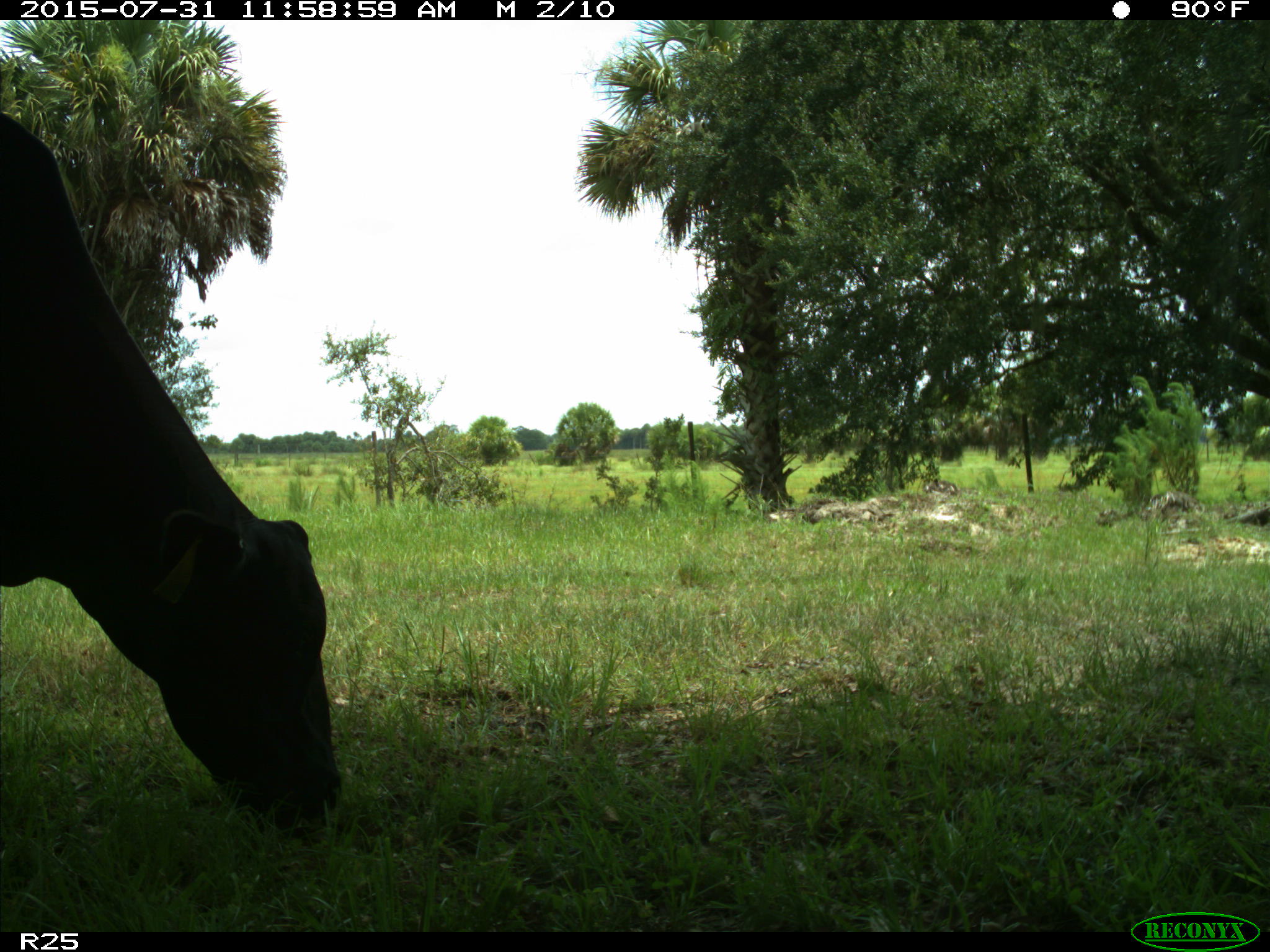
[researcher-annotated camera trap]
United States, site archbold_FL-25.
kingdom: Animalia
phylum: Chordata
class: Mammalia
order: Artiodactyla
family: Bovidae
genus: Bos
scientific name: Bos taurus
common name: domestic cow